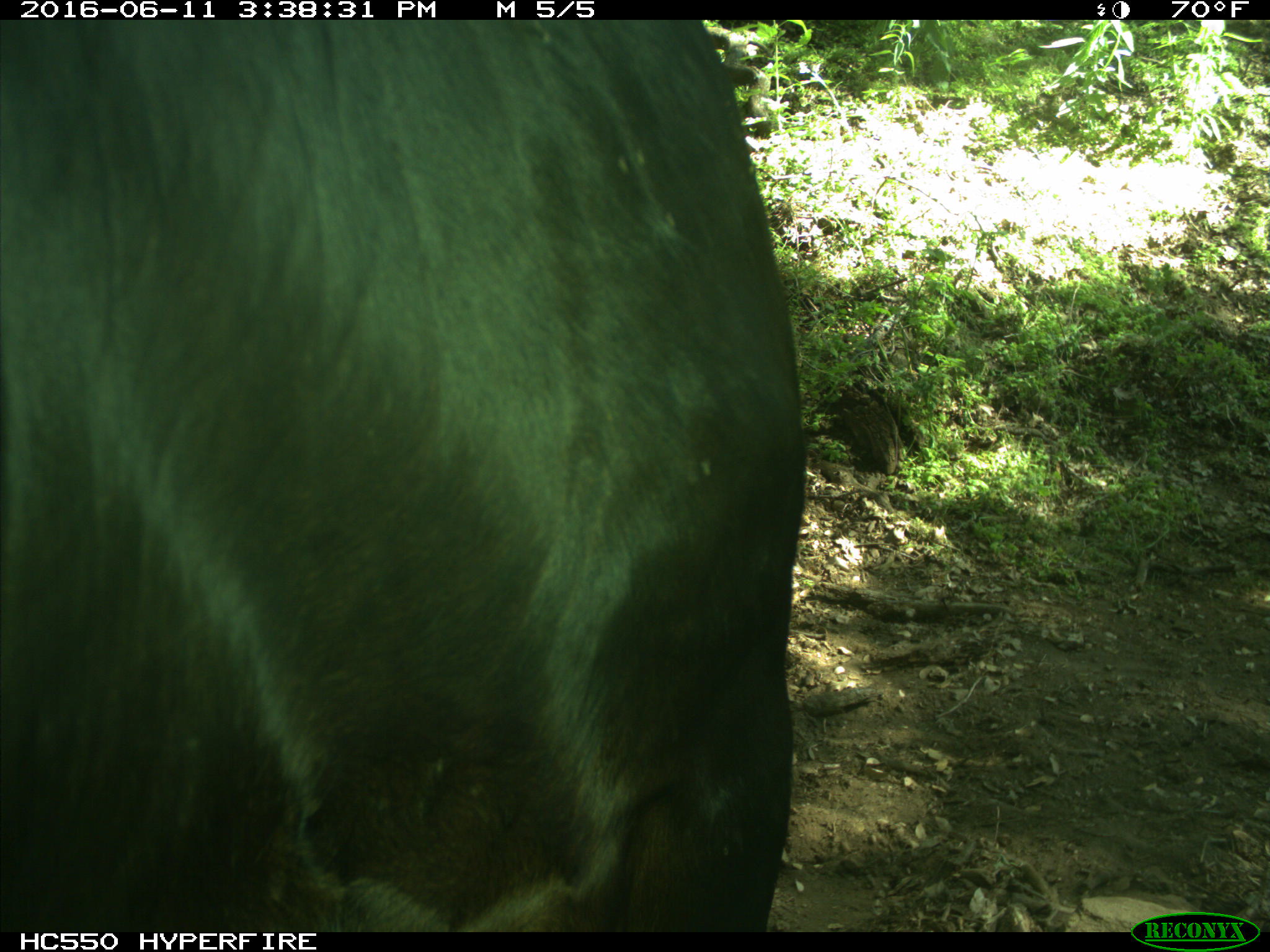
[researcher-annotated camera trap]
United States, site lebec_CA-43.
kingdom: Animalia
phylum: Chordata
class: Mammalia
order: Artiodactyla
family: Bovidae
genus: Bos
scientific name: Bos taurus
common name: domestic cow